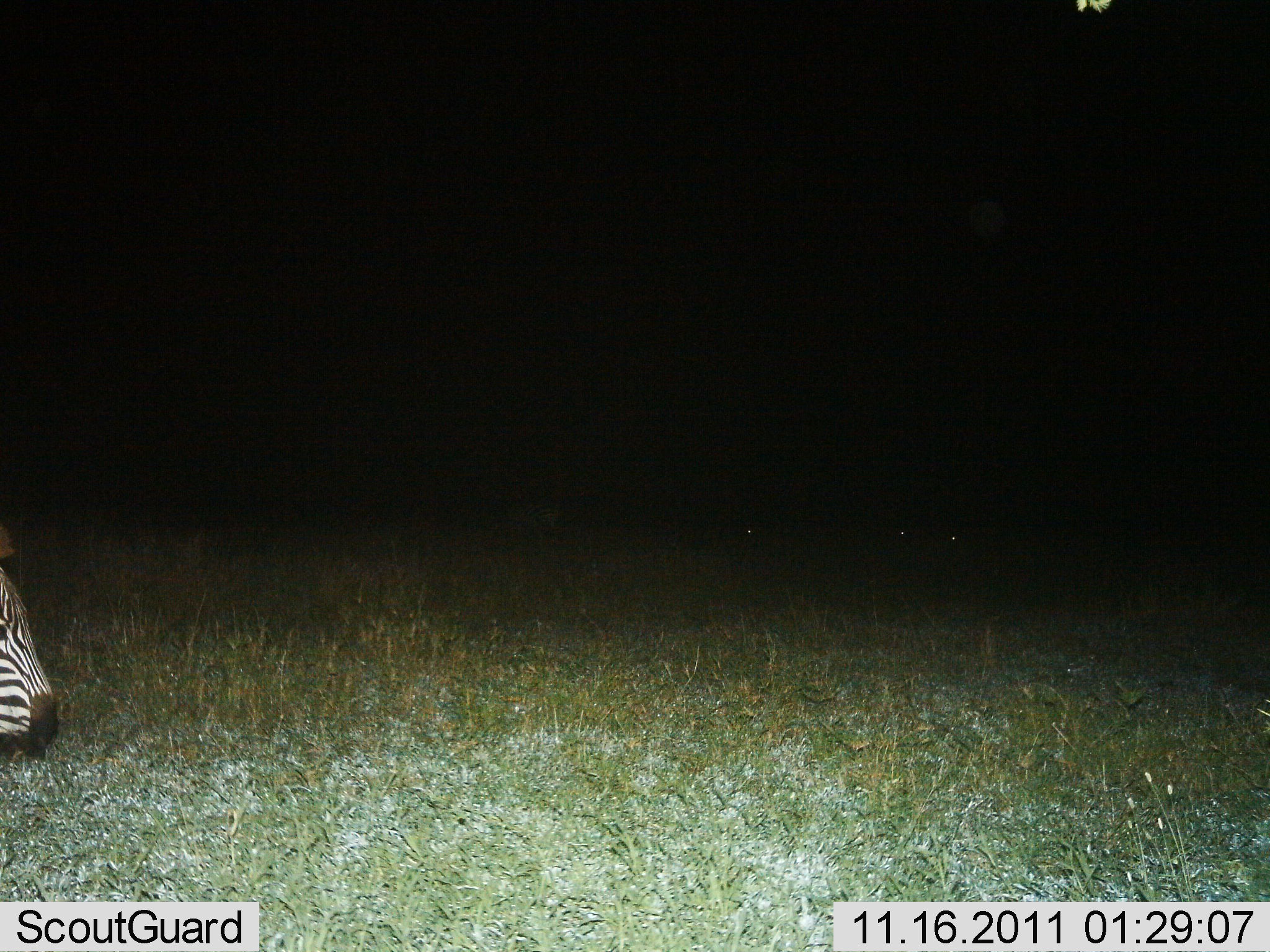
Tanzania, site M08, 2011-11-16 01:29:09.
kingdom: Animalia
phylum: Chordata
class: Mammalia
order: Perissodactyla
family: Equidae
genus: Equus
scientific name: Equus quagga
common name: plains zebra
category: zebra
Zebra (plains zebra) (Equus quagga), count 1. Behavior (volunteer vote fractions): standing 50%, resting 8%, moving 25%, interacting 0%. Young present (vote fraction): 0%. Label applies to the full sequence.